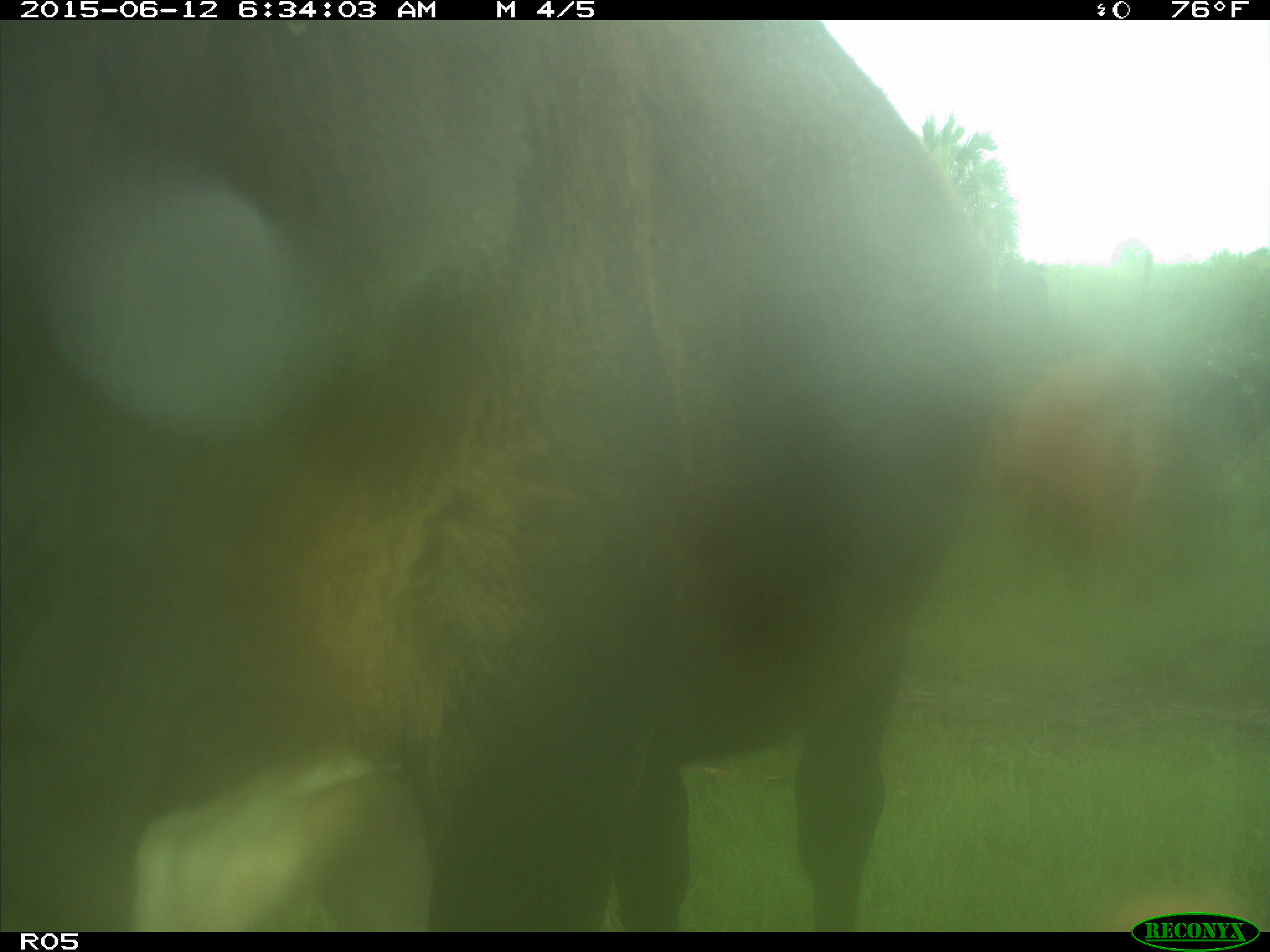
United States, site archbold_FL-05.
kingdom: Animalia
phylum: Chordata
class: Mammalia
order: Artiodactyla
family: Bovidae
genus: Bos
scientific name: Bos taurus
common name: domestic cow